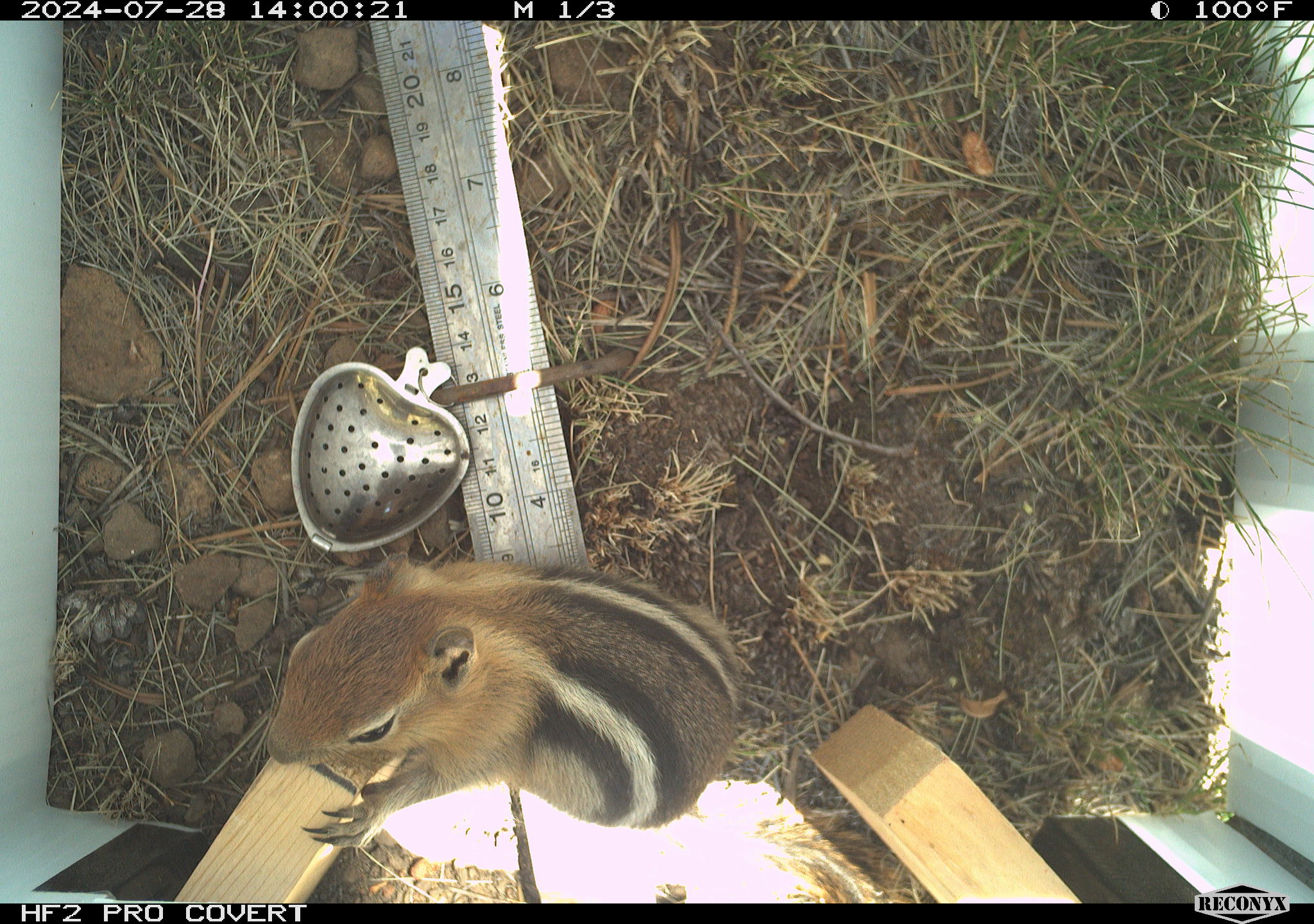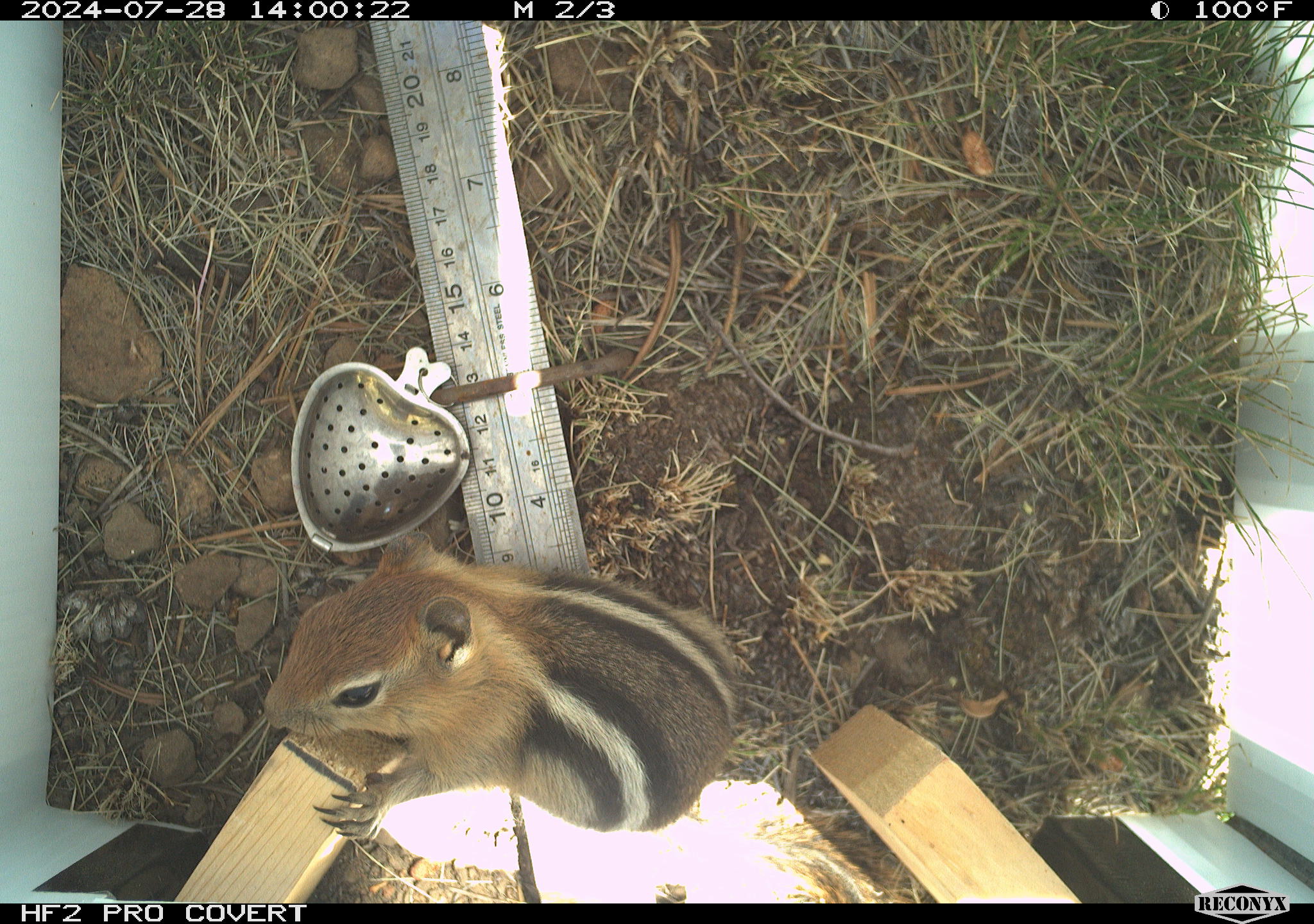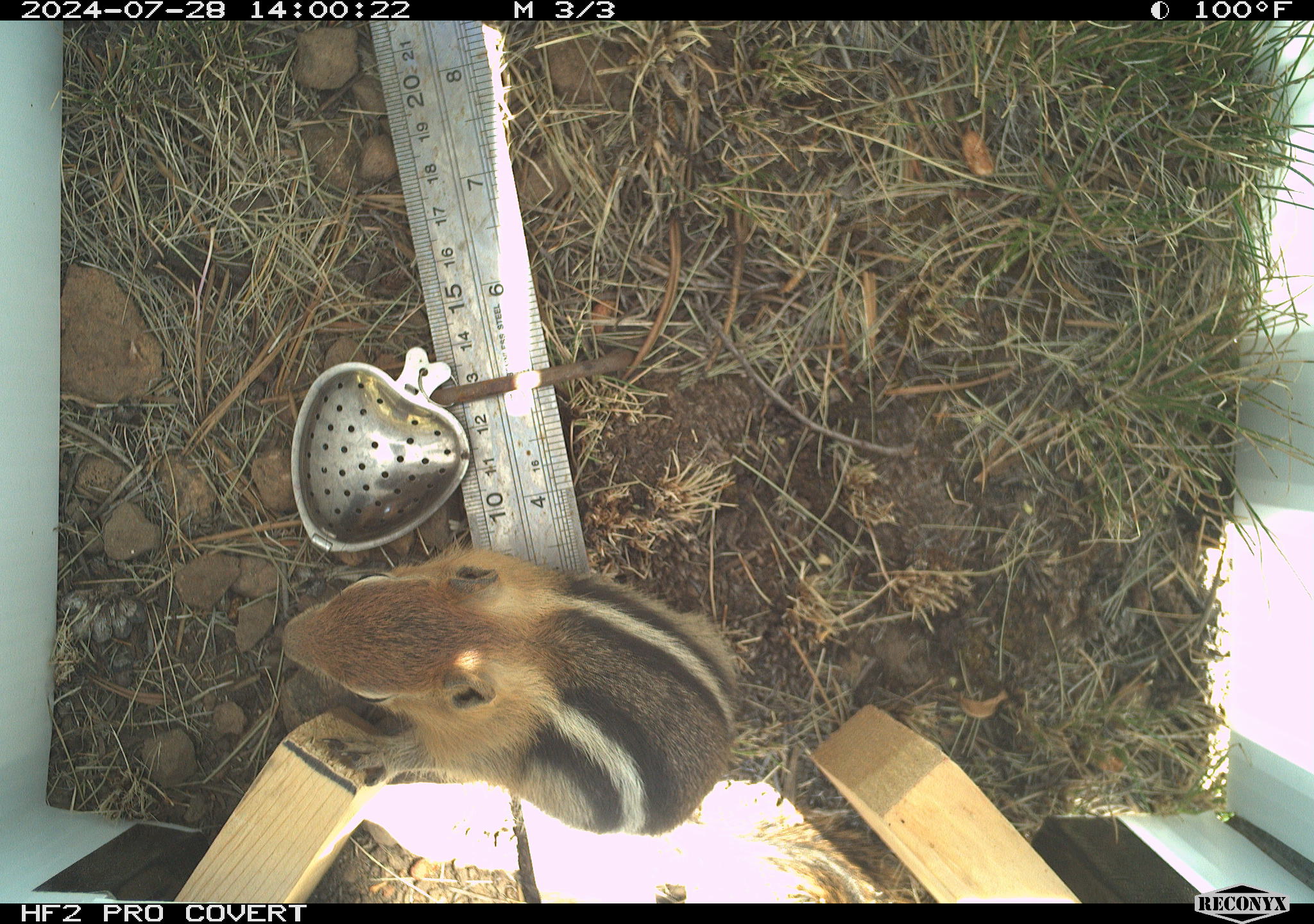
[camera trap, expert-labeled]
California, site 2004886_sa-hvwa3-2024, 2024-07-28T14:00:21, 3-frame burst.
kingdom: Animalia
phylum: Chordata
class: Mammalia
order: Rodentia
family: Sciuridae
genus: Callospermophilus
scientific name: Callospermophilus lateralis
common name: golden mantled ground squirrel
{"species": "golden mantled ground squirrel (Callospermophilus lateralis)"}